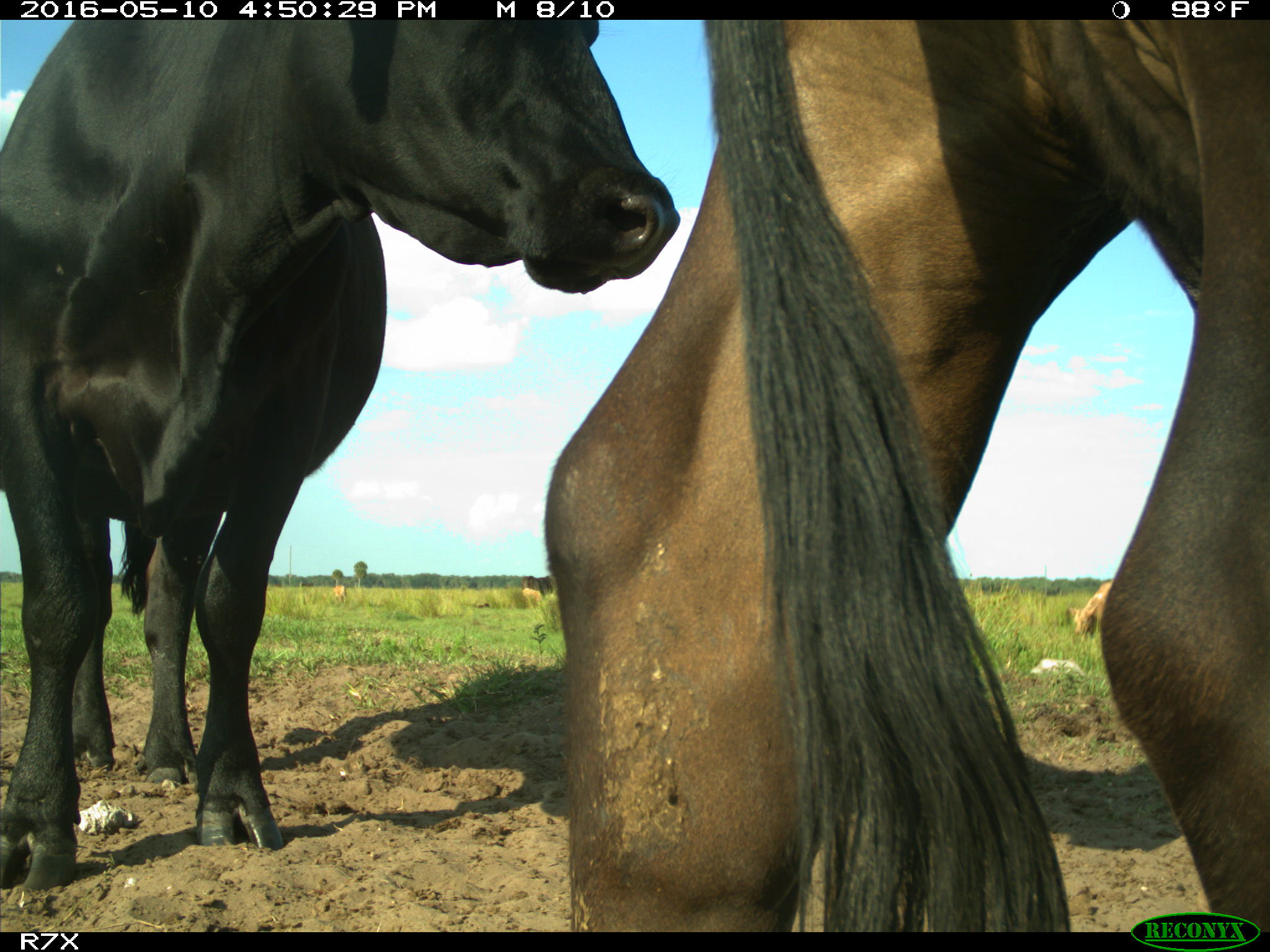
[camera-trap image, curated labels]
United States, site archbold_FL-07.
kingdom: Animalia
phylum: Chordata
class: Mammalia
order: Artiodactyla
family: Bovidae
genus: Bos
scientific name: Bos taurus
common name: domestic cow